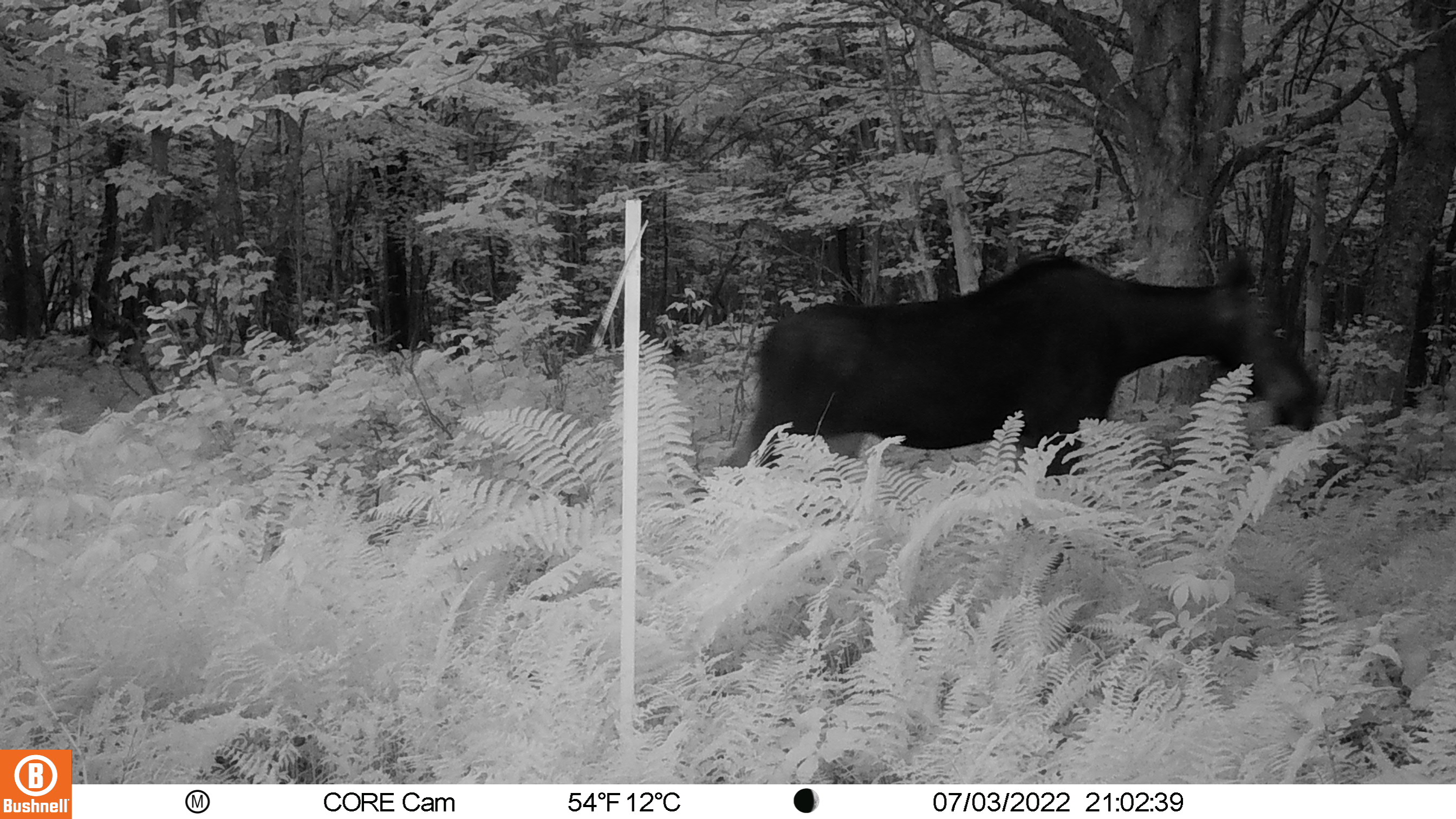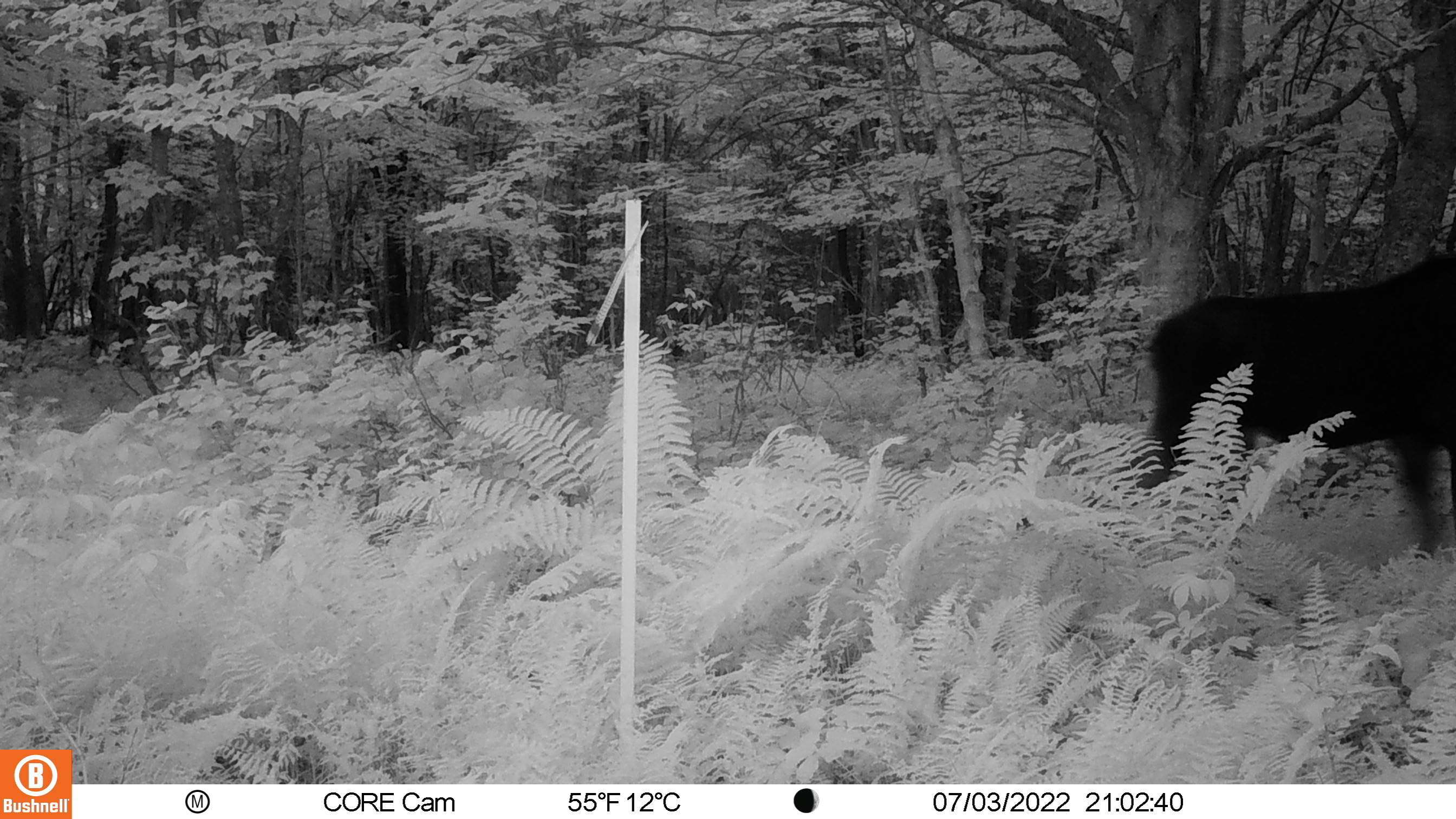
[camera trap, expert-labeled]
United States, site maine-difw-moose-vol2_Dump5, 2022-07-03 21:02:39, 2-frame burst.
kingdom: Animalia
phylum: Chordata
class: Mammalia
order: Artiodactyla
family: Cervidae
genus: Alces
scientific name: Alces alces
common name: moose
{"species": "moose (Alces alces)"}